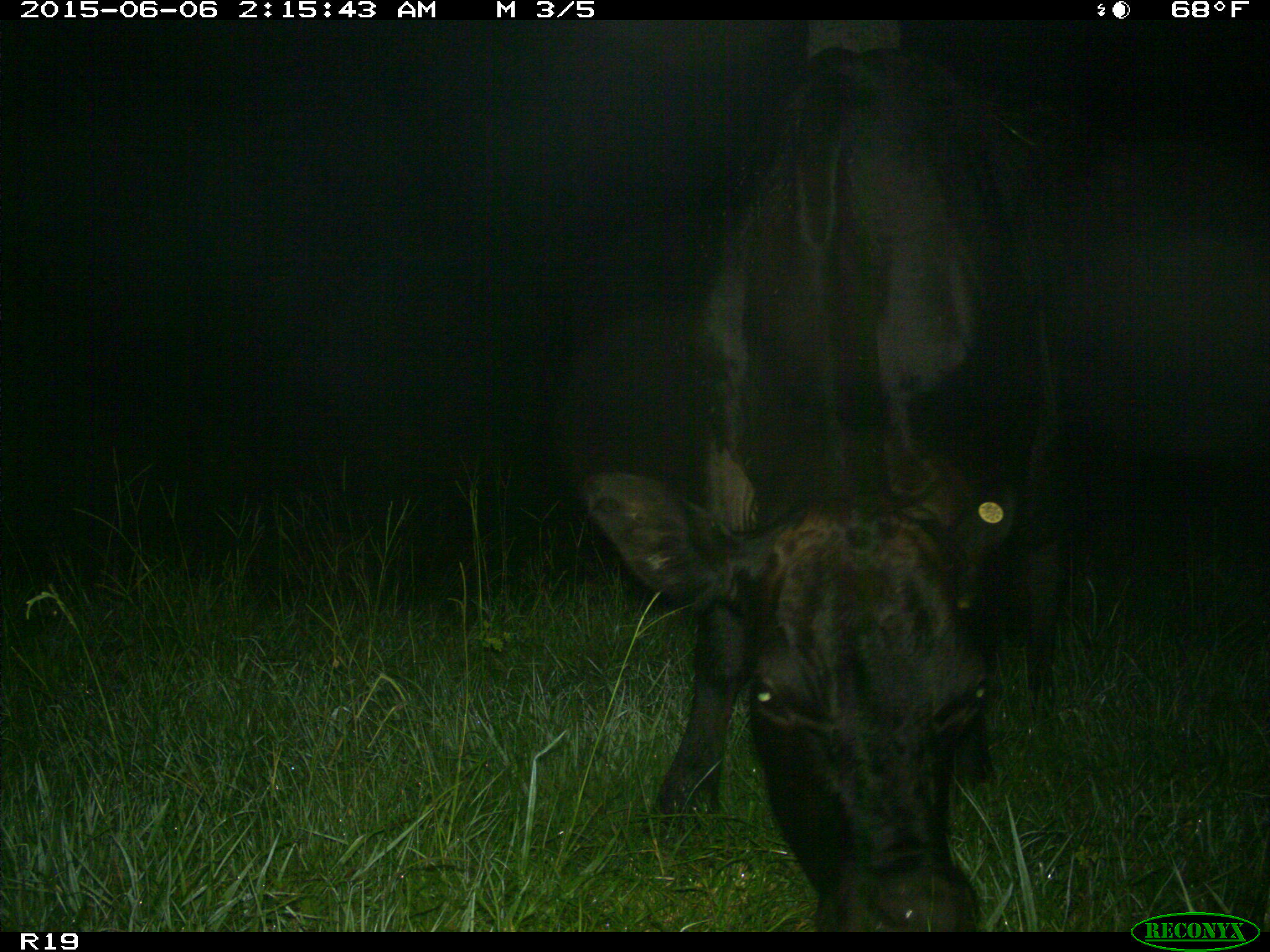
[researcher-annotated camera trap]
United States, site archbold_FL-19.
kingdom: Animalia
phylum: Chordata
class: Mammalia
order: Artiodactyla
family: Bovidae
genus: Bos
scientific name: Bos taurus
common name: domestic cow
Bos taurus (domestic cow).